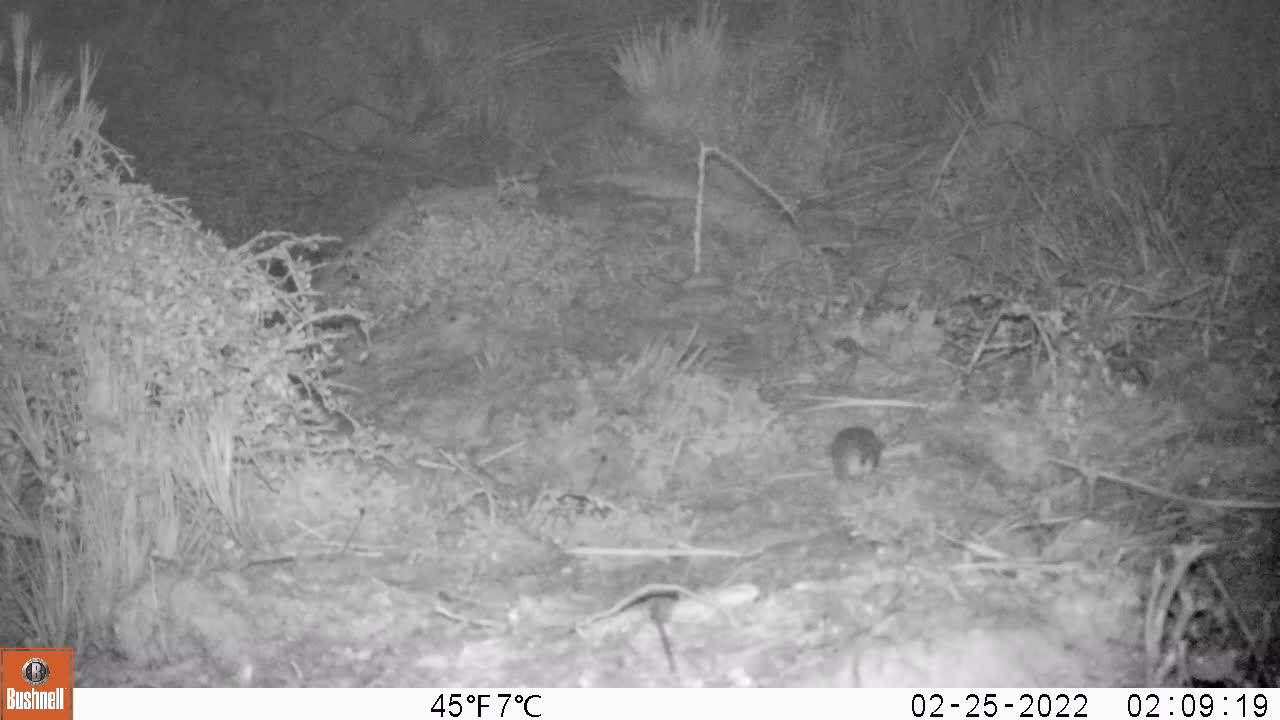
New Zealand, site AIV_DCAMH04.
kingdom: Animalia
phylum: Chordata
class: Mammalia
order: Rodentia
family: Muridae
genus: Mus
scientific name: Mus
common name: mouse